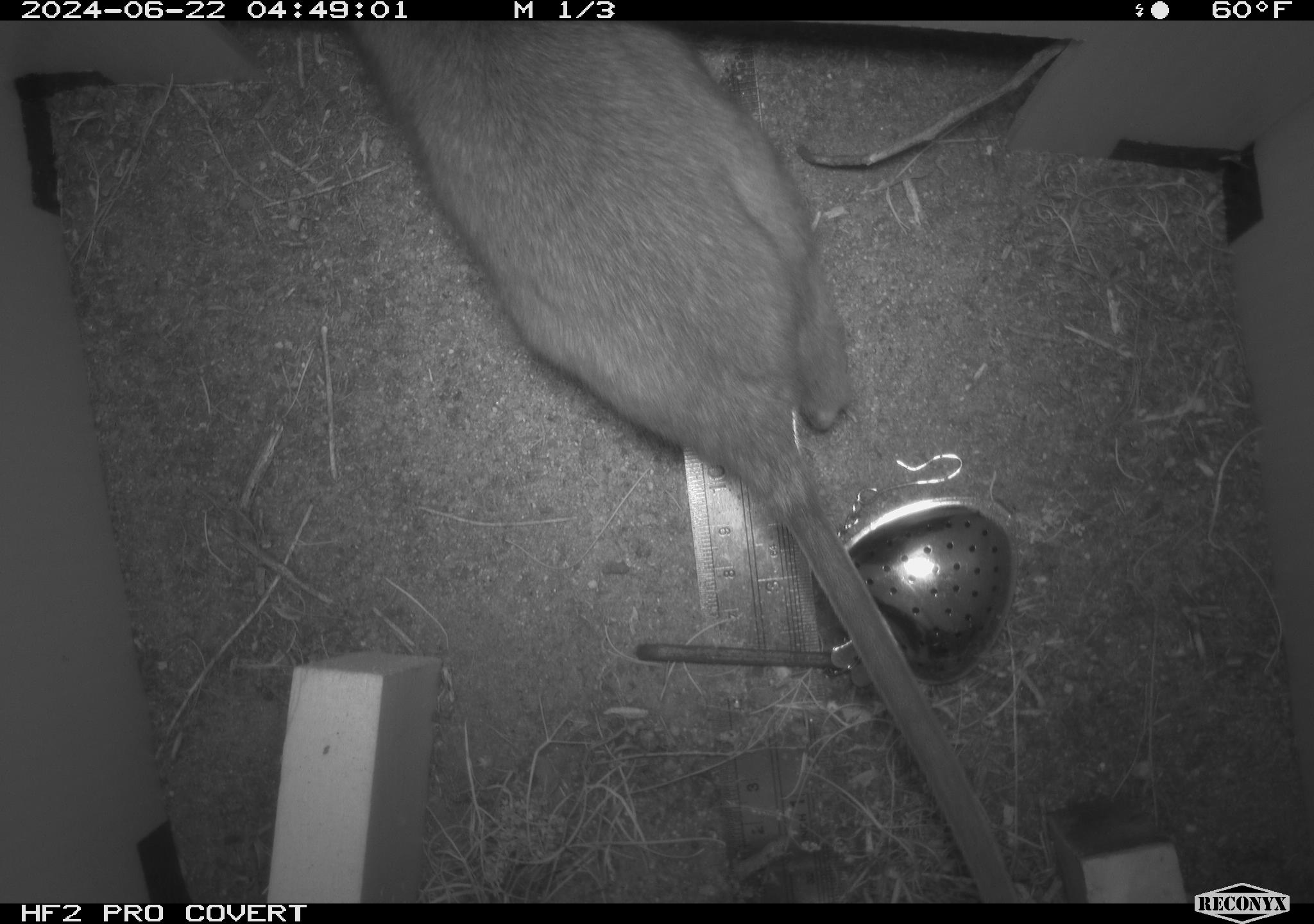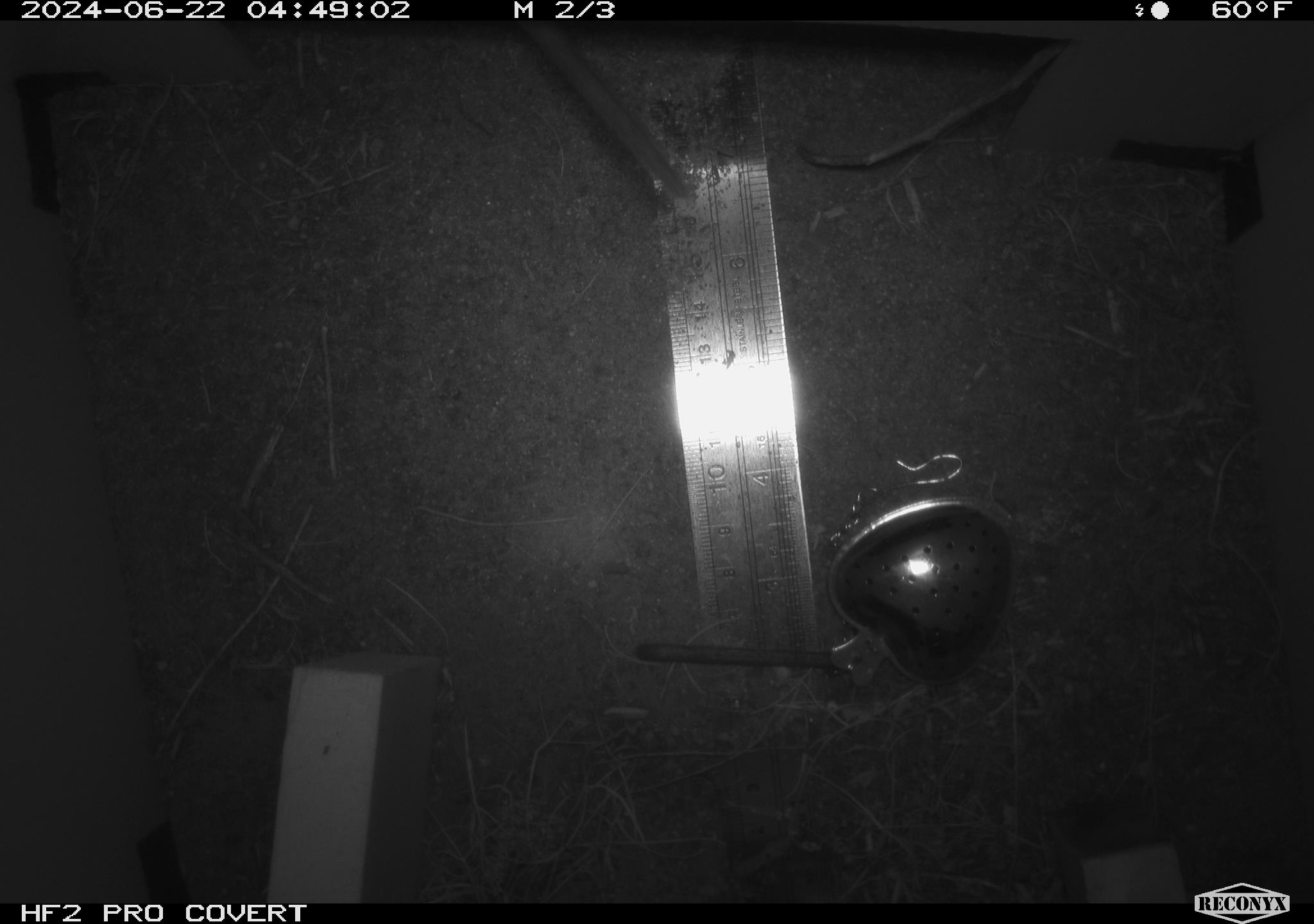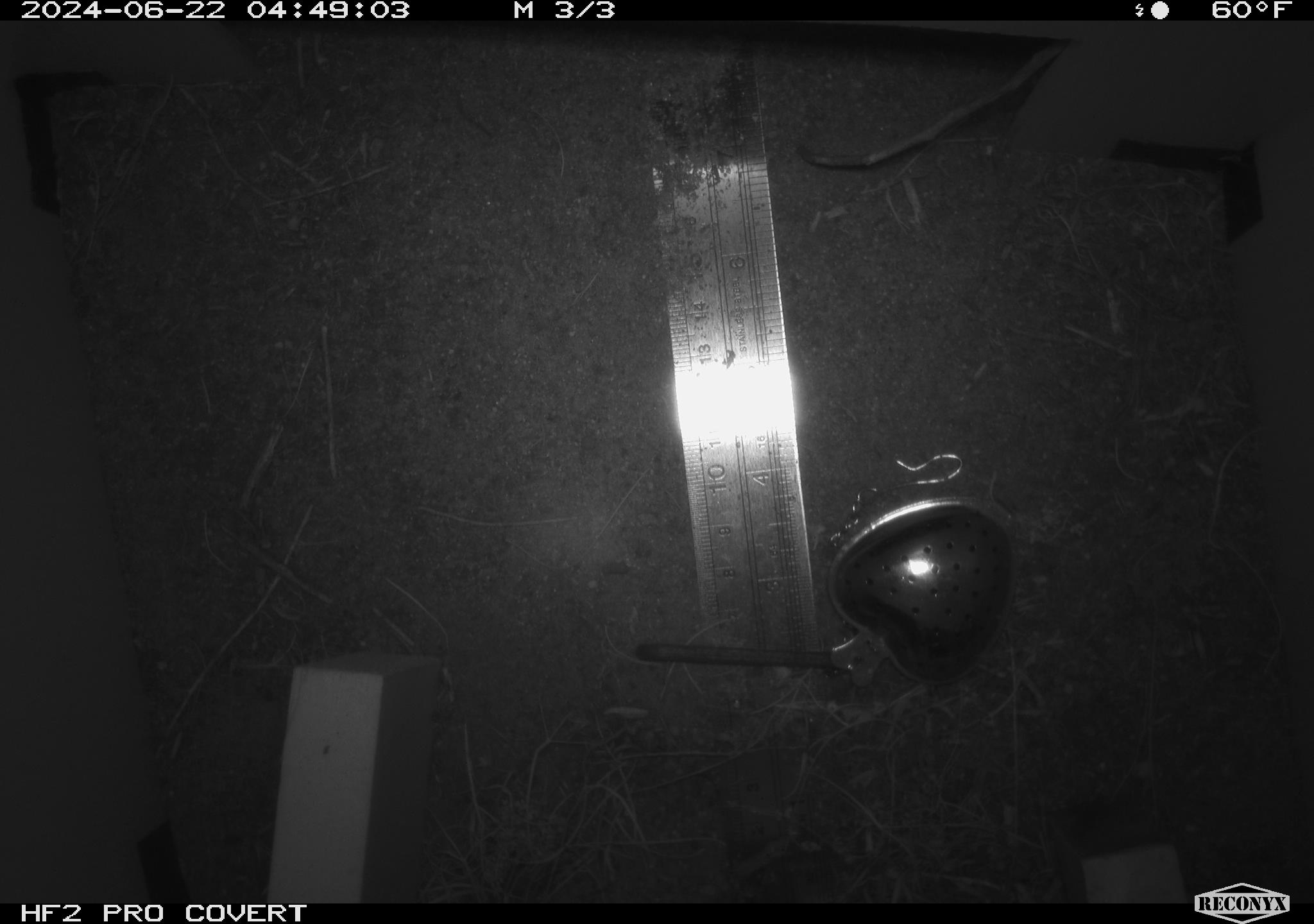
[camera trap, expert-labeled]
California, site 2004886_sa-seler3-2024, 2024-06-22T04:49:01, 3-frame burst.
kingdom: Animalia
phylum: Chordata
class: Mammalia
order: Rodentia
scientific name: Rodentia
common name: woodrat or rat or mouse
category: woodrat or rat or mouse species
Woodrat or rat or mouse species (woodrat or rat or mouse) (Rodentia).